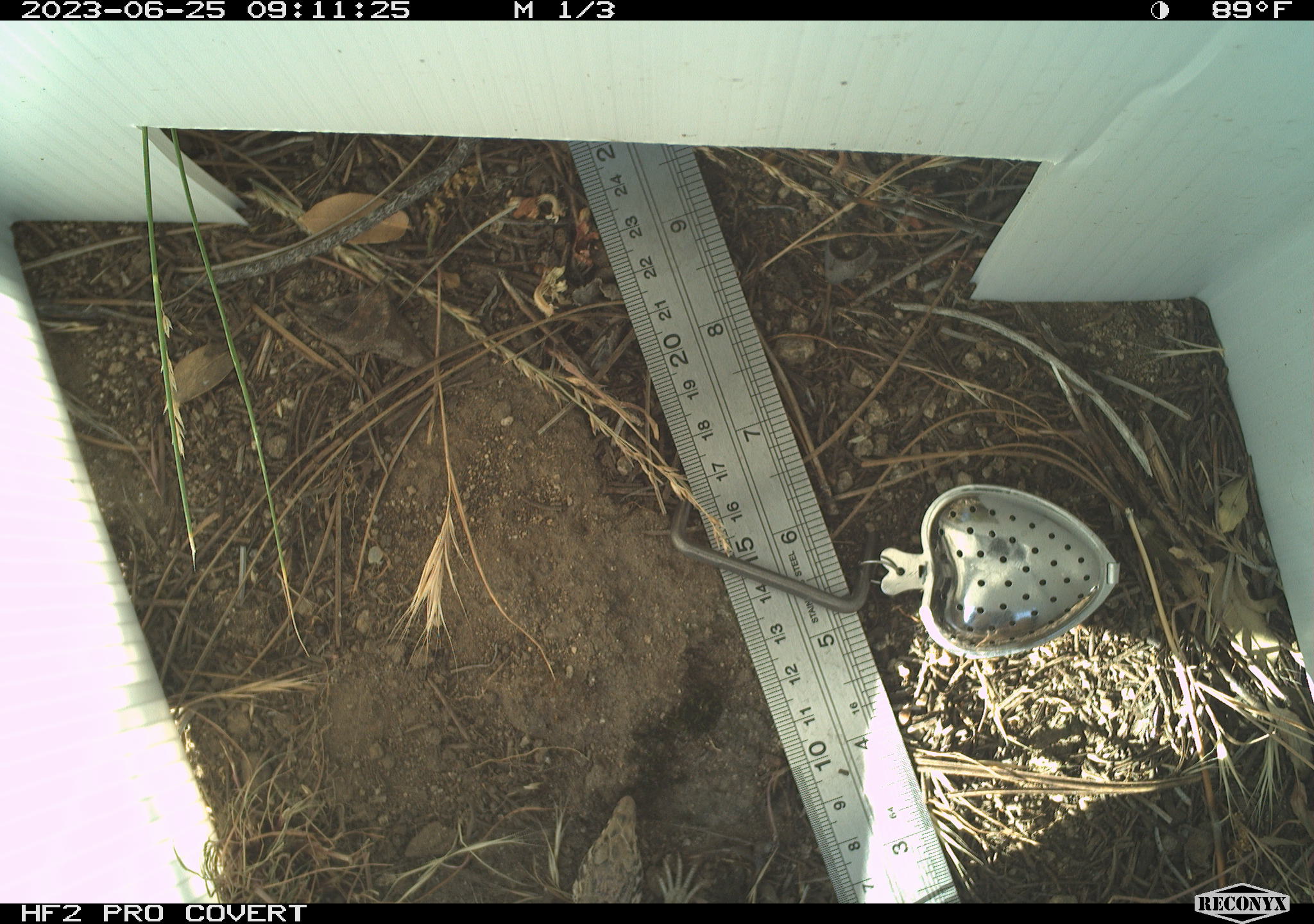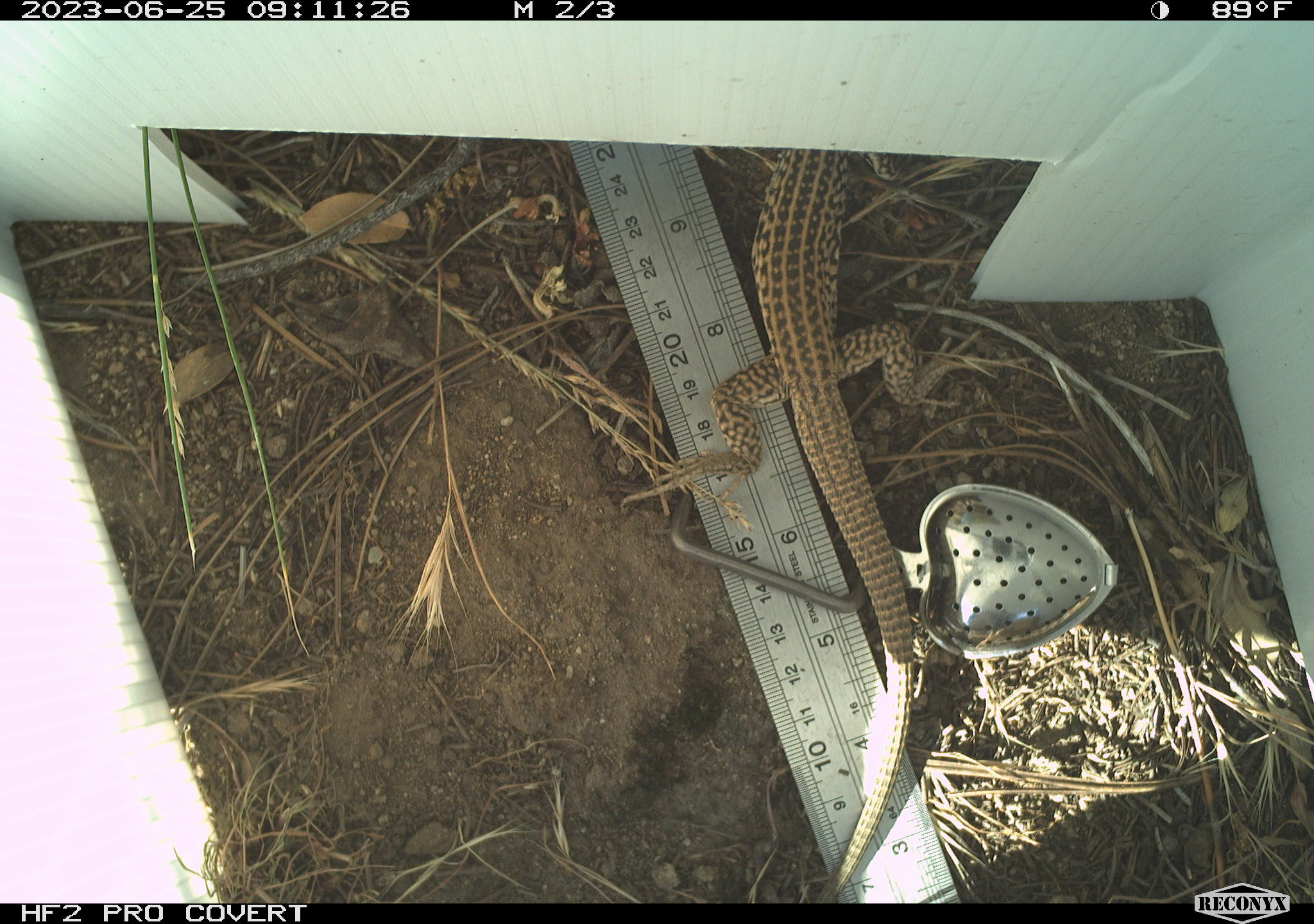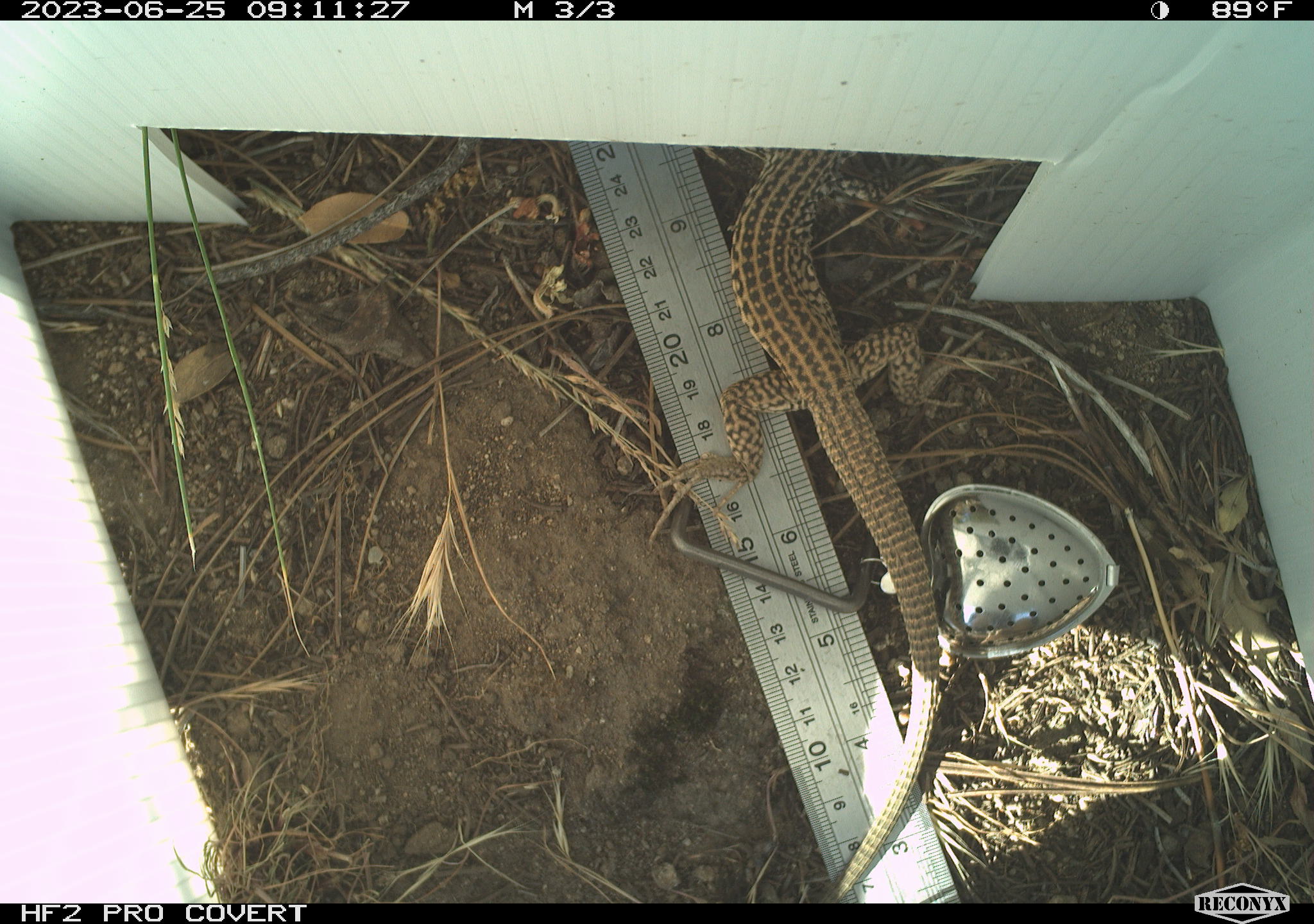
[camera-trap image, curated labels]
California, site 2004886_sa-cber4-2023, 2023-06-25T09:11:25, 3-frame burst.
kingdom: Animalia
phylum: Chordata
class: Reptilia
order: Squamata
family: Teiidae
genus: Aspidoscelis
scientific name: Aspidoscelis tigris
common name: western whiptail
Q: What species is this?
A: Western whiptail (Aspidoscelis tigris).